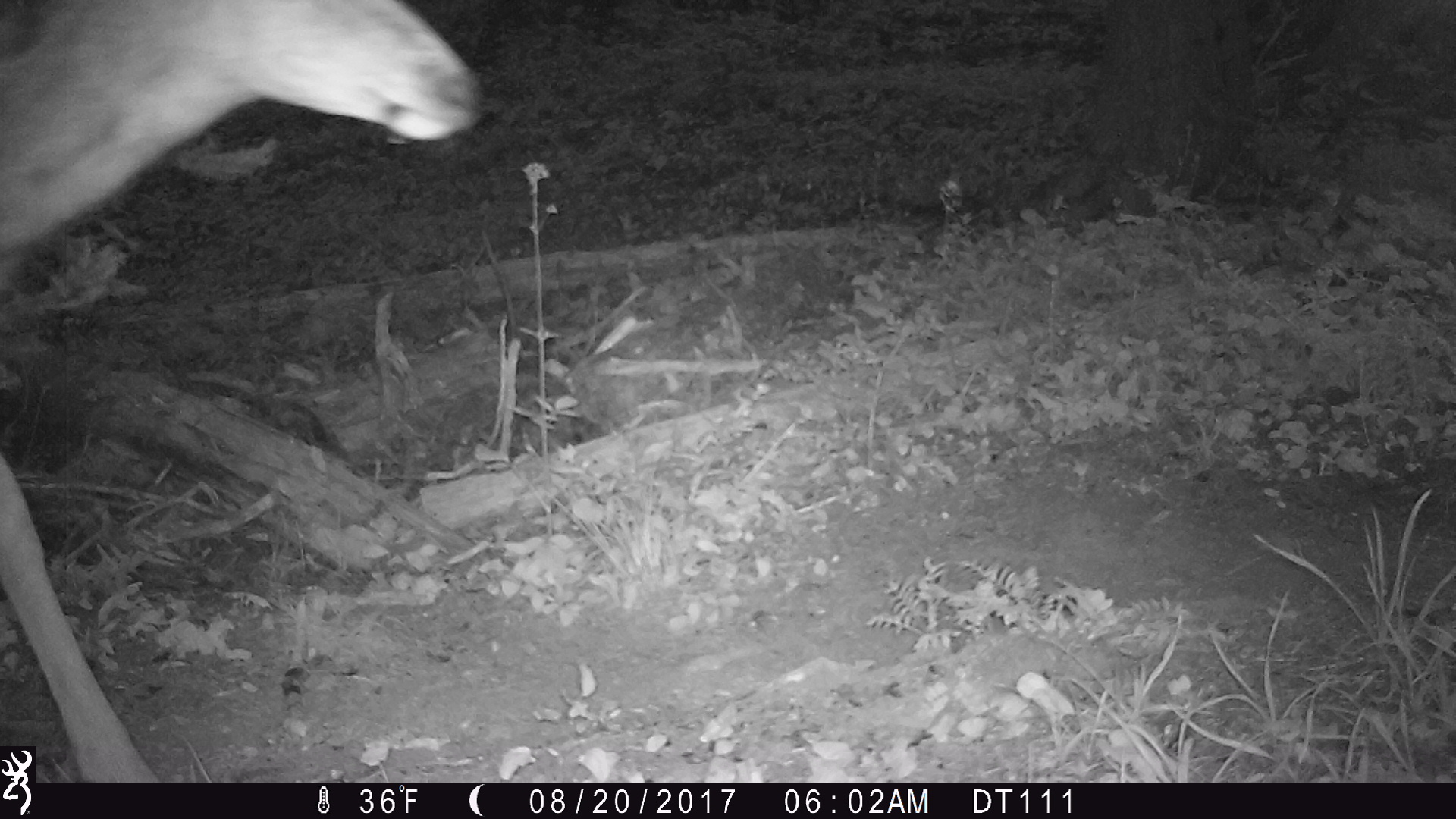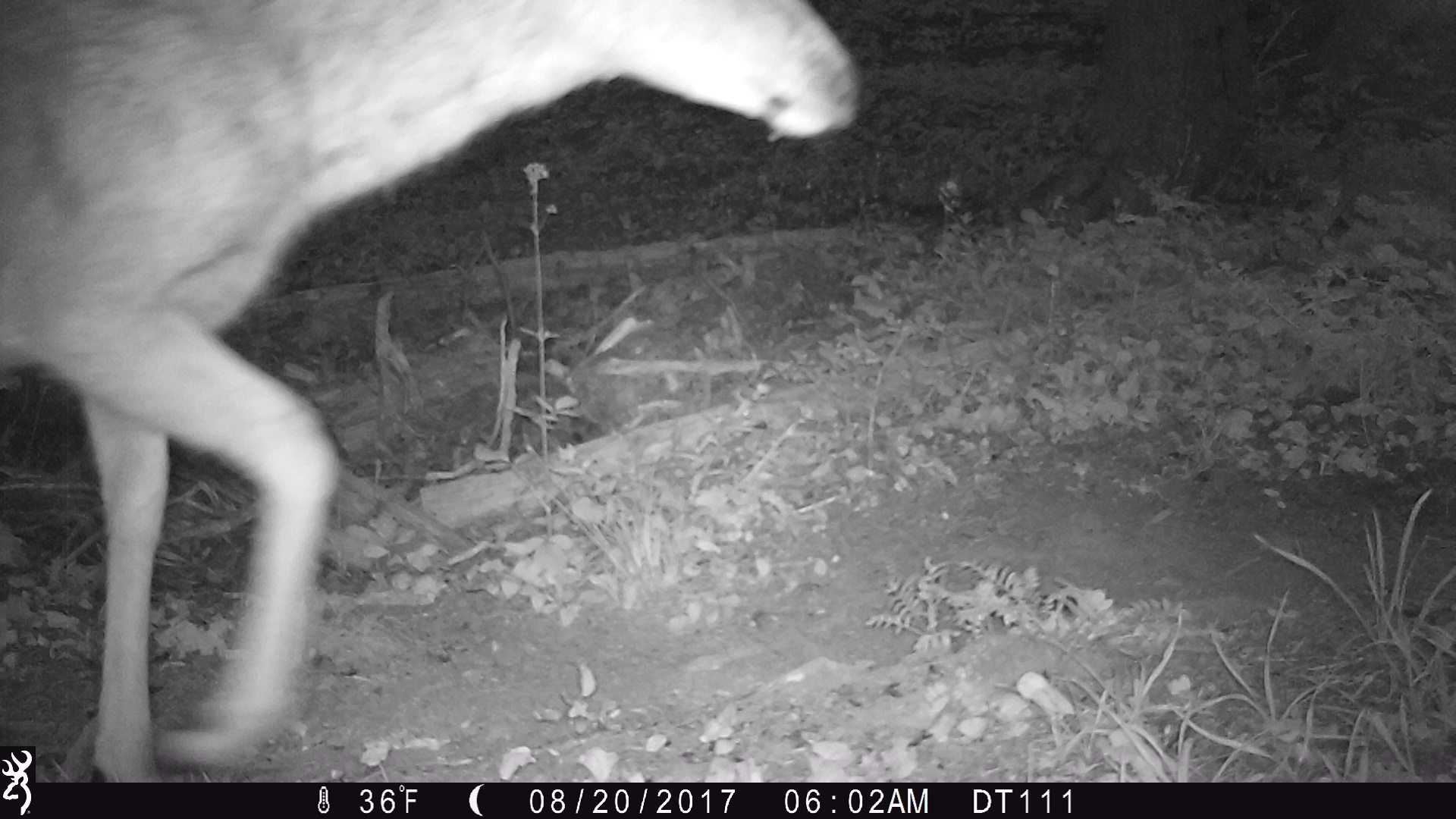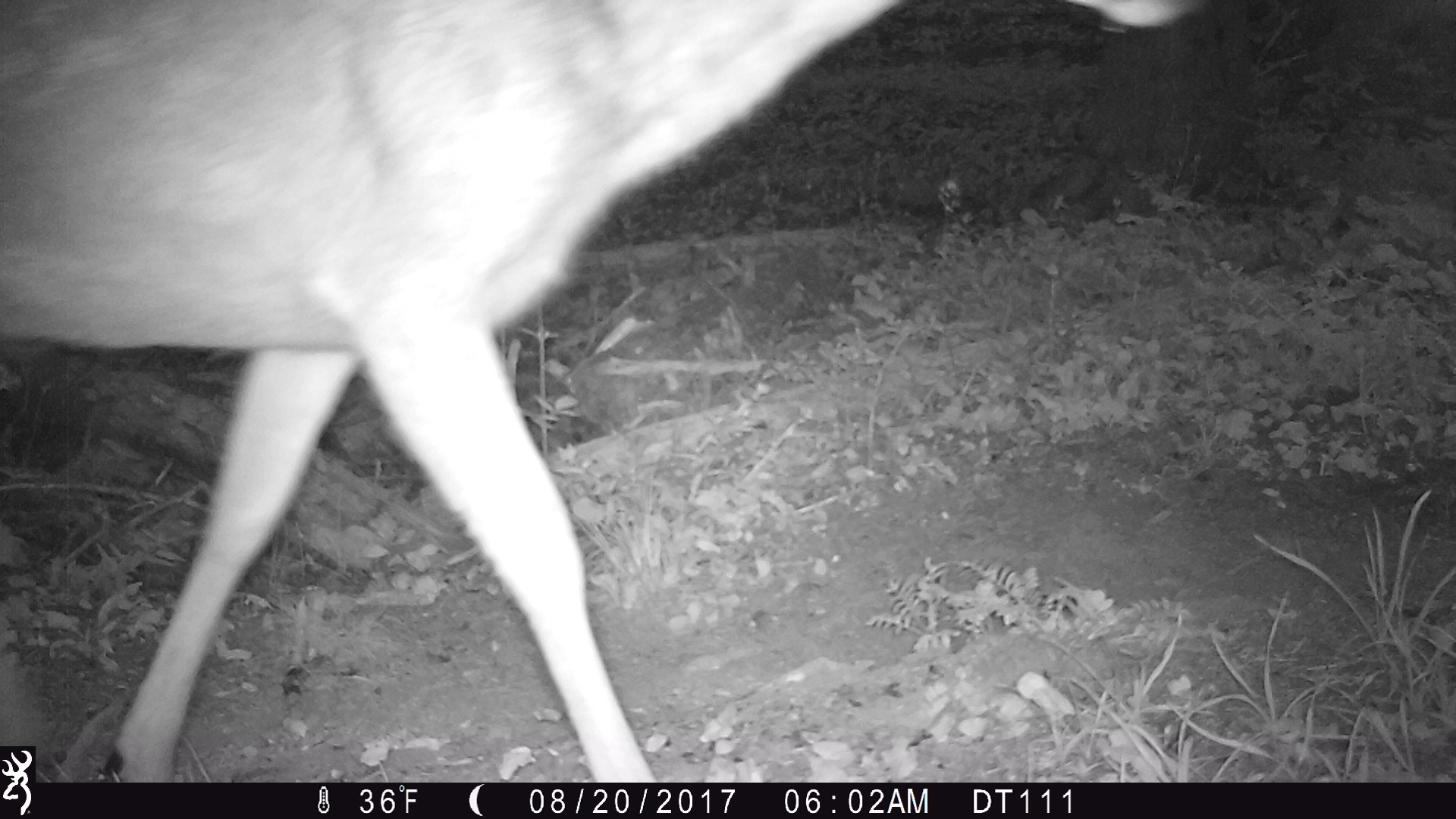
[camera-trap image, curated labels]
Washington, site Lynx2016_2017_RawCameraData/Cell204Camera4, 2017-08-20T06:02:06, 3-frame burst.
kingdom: Animalia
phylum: Chordata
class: Mammalia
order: Artiodactyla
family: Cervidae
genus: Odocoileus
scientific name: Odocoileus hemionus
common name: mule deer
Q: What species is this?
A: Odocoileus hemionus (mule deer).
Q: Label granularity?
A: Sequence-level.